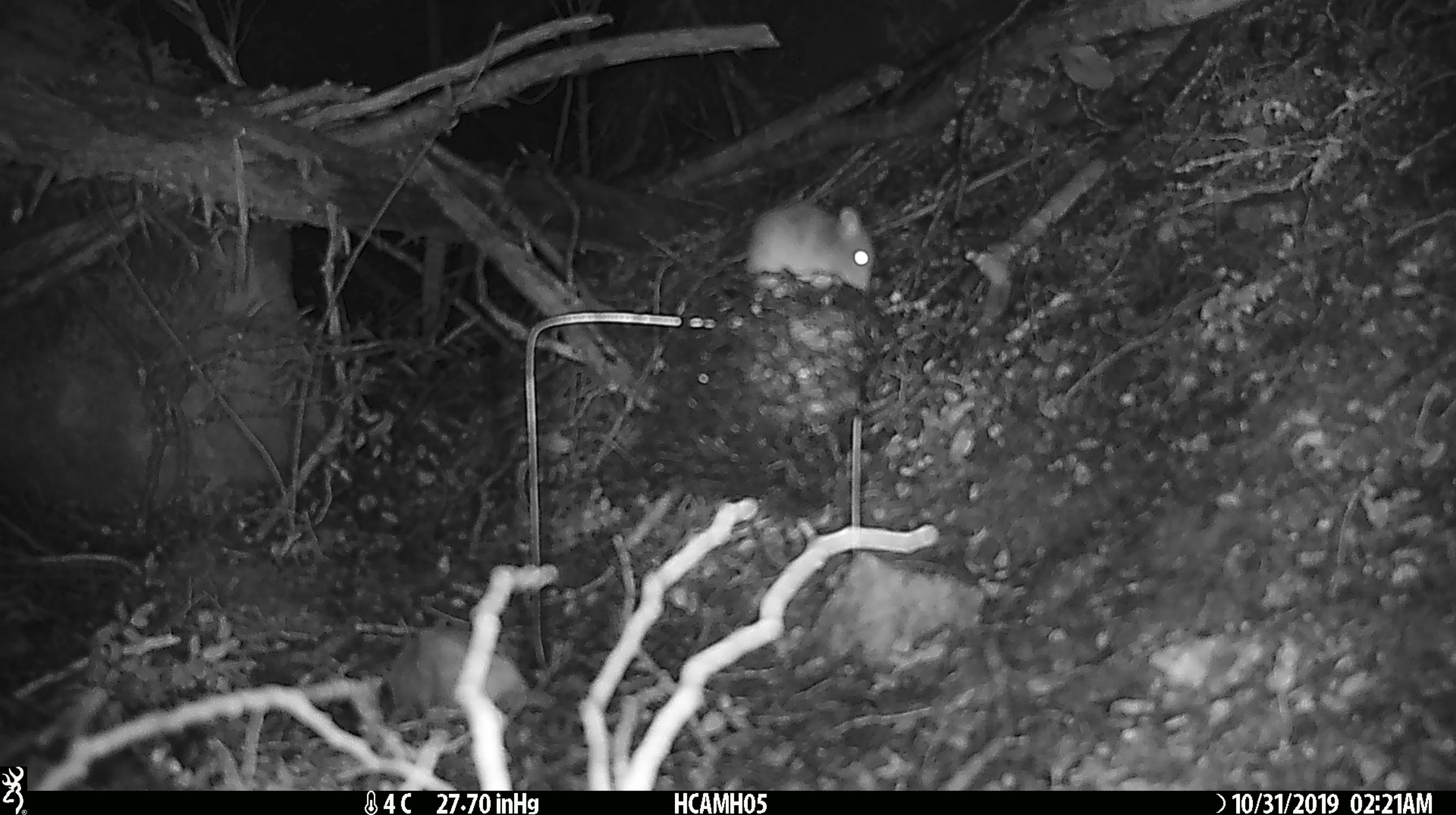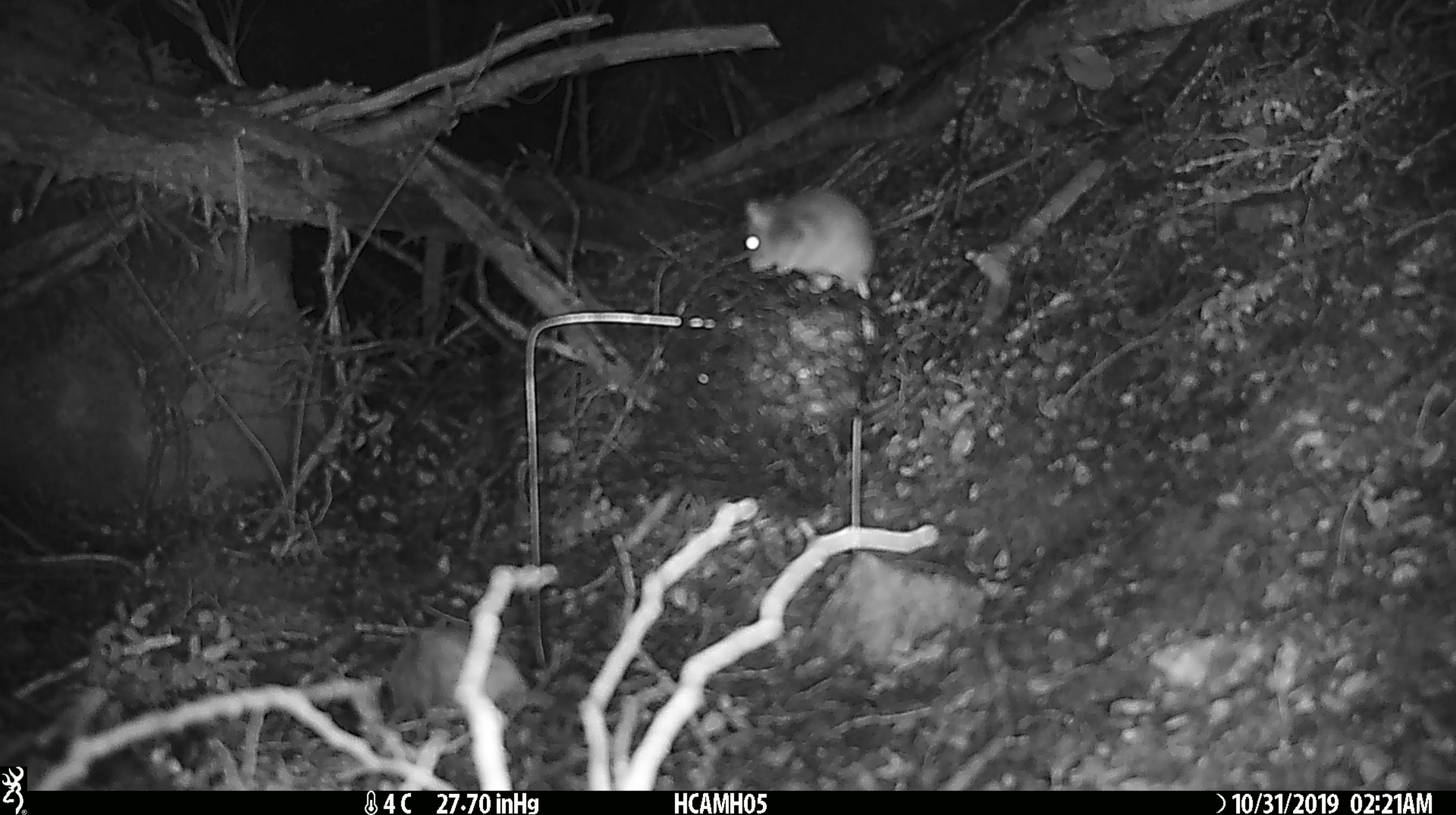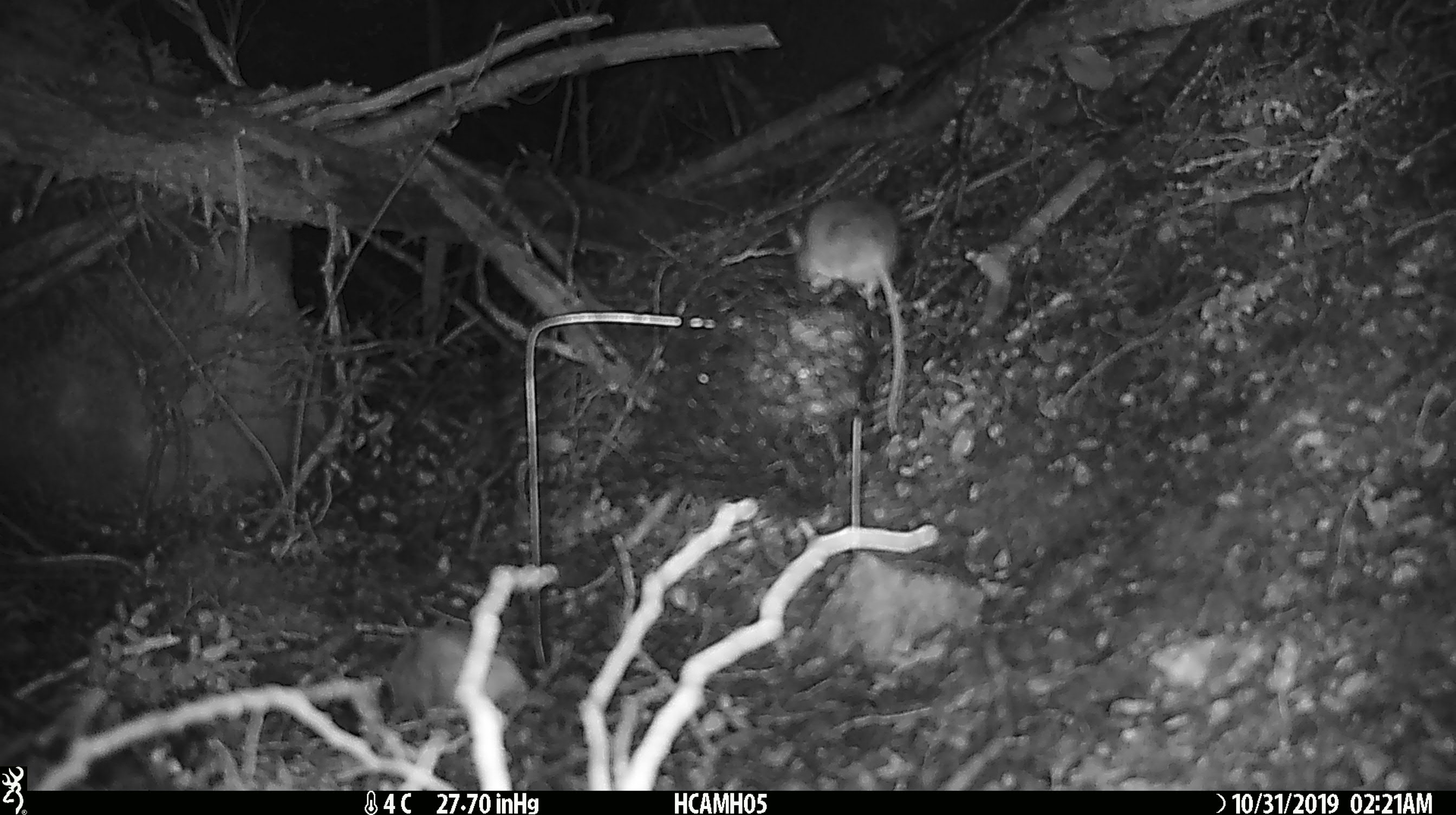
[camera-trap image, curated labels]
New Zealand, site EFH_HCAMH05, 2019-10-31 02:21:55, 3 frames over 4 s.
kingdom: Animalia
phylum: Chordata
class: Mammalia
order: Rodentia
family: Muridae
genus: Mus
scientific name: Mus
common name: mouse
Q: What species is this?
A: Mouse (Mus).